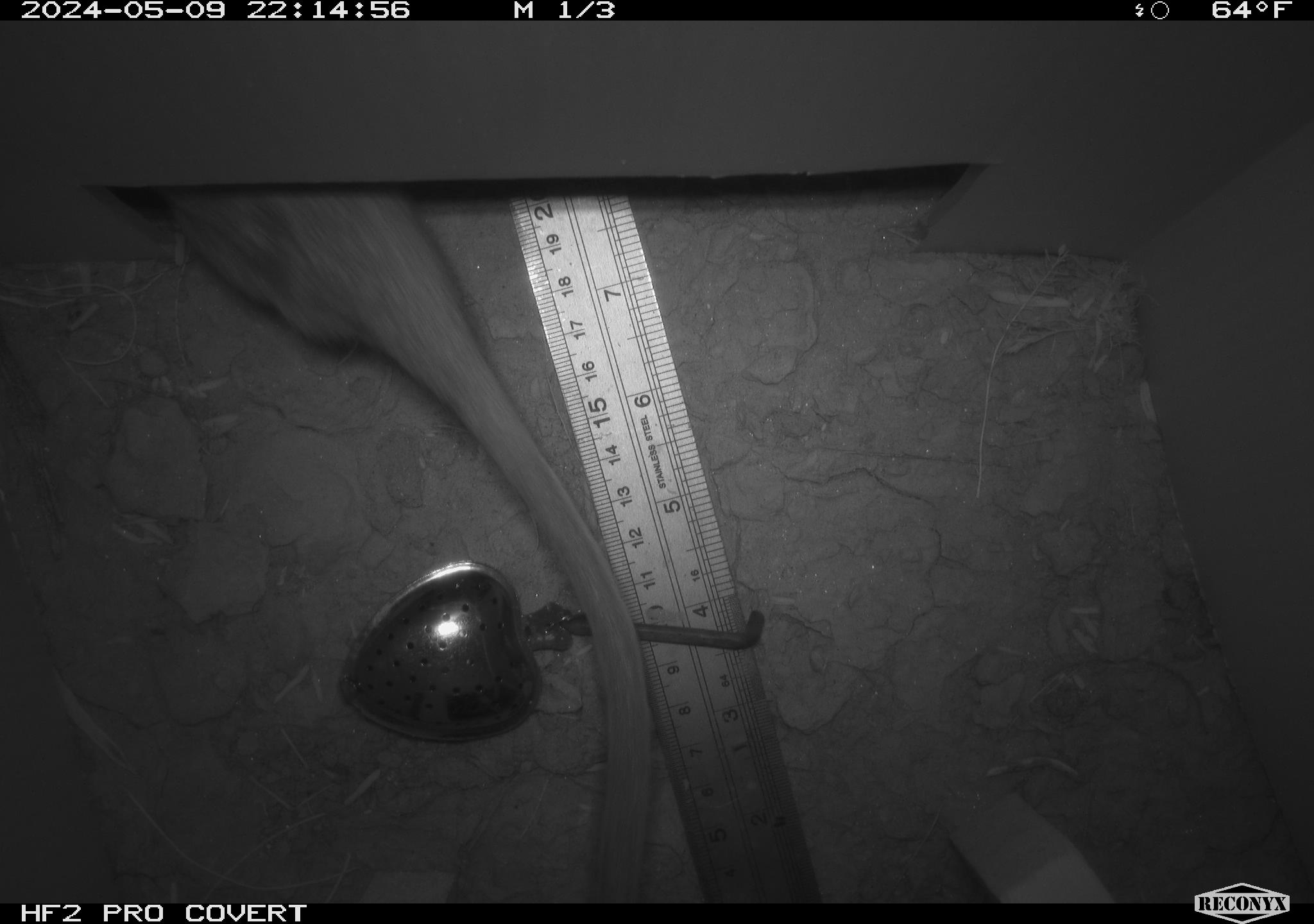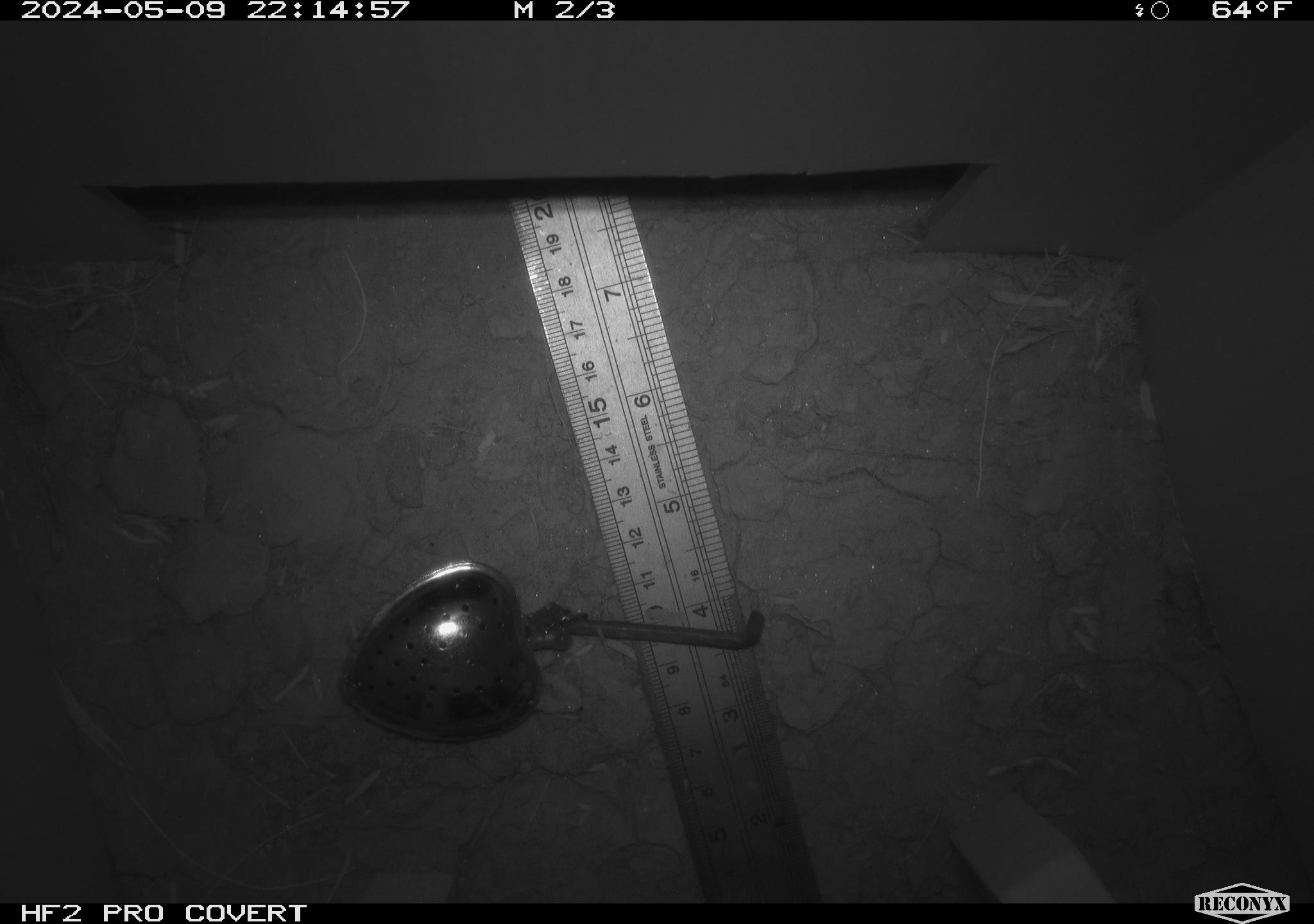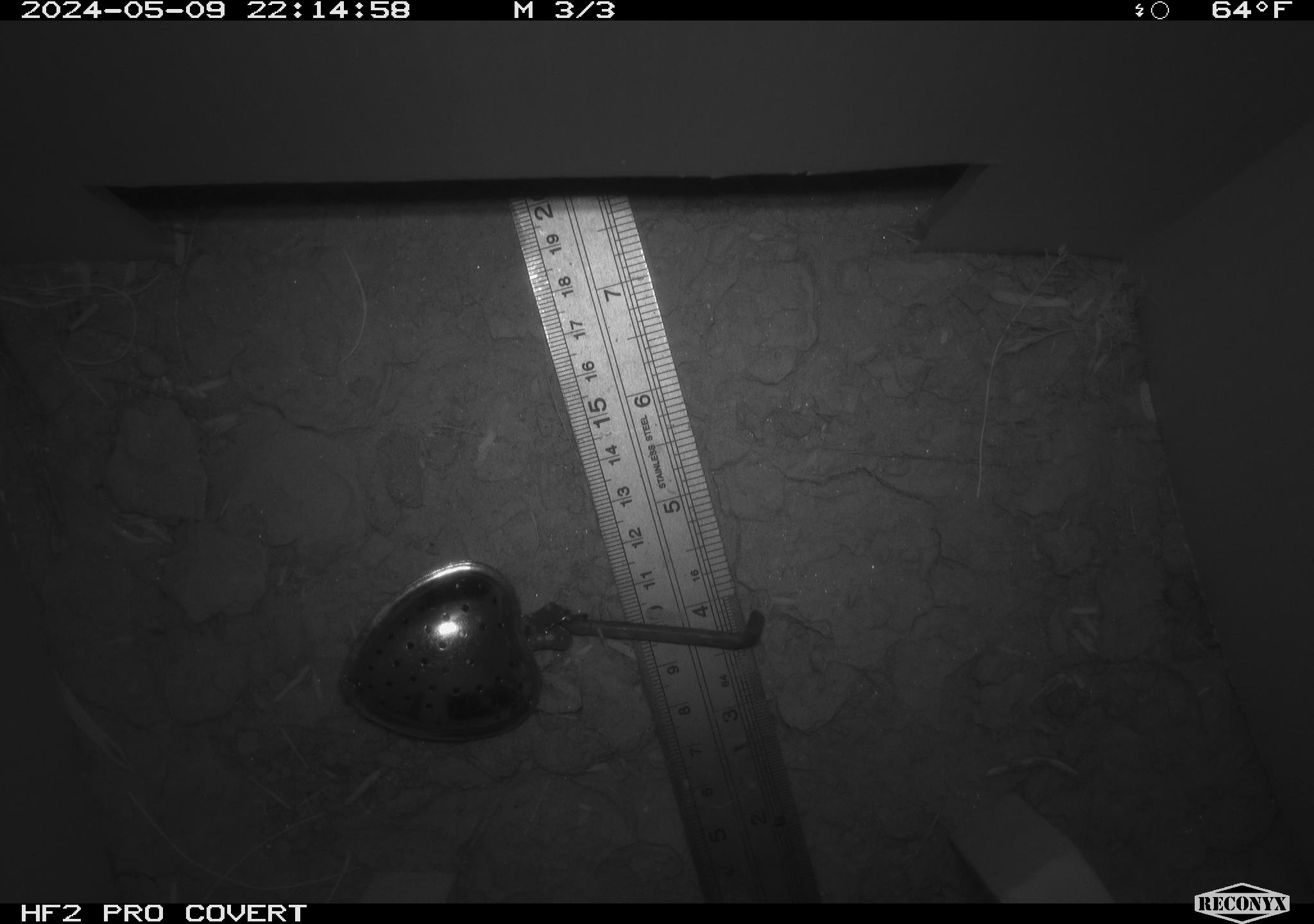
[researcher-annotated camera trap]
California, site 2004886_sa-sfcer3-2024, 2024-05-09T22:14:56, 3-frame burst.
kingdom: Animalia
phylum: Chordata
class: Mammalia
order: Rodentia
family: Cricetidae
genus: Neotoma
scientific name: Neotoma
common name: pack rat or woodrat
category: neotoma species